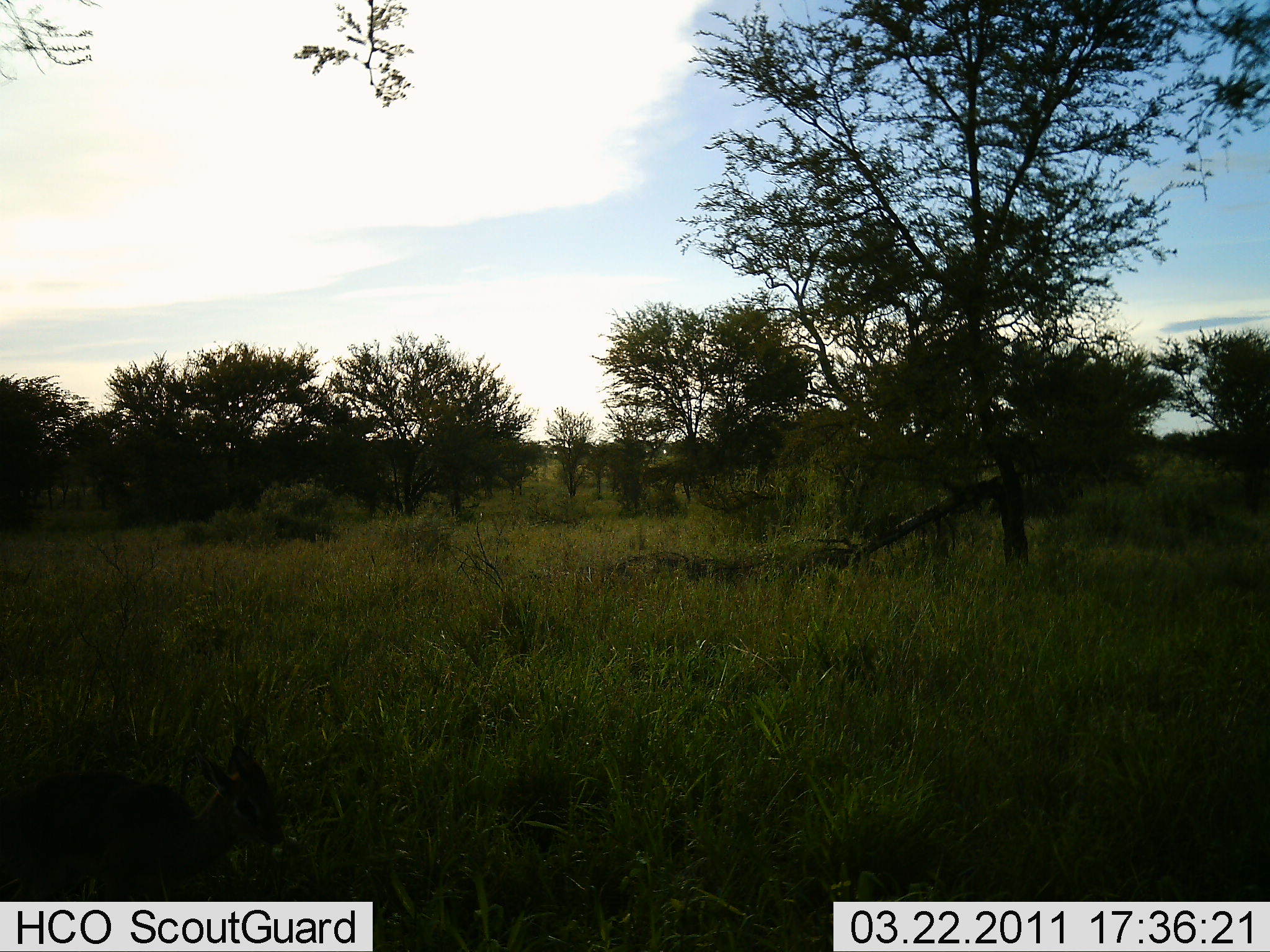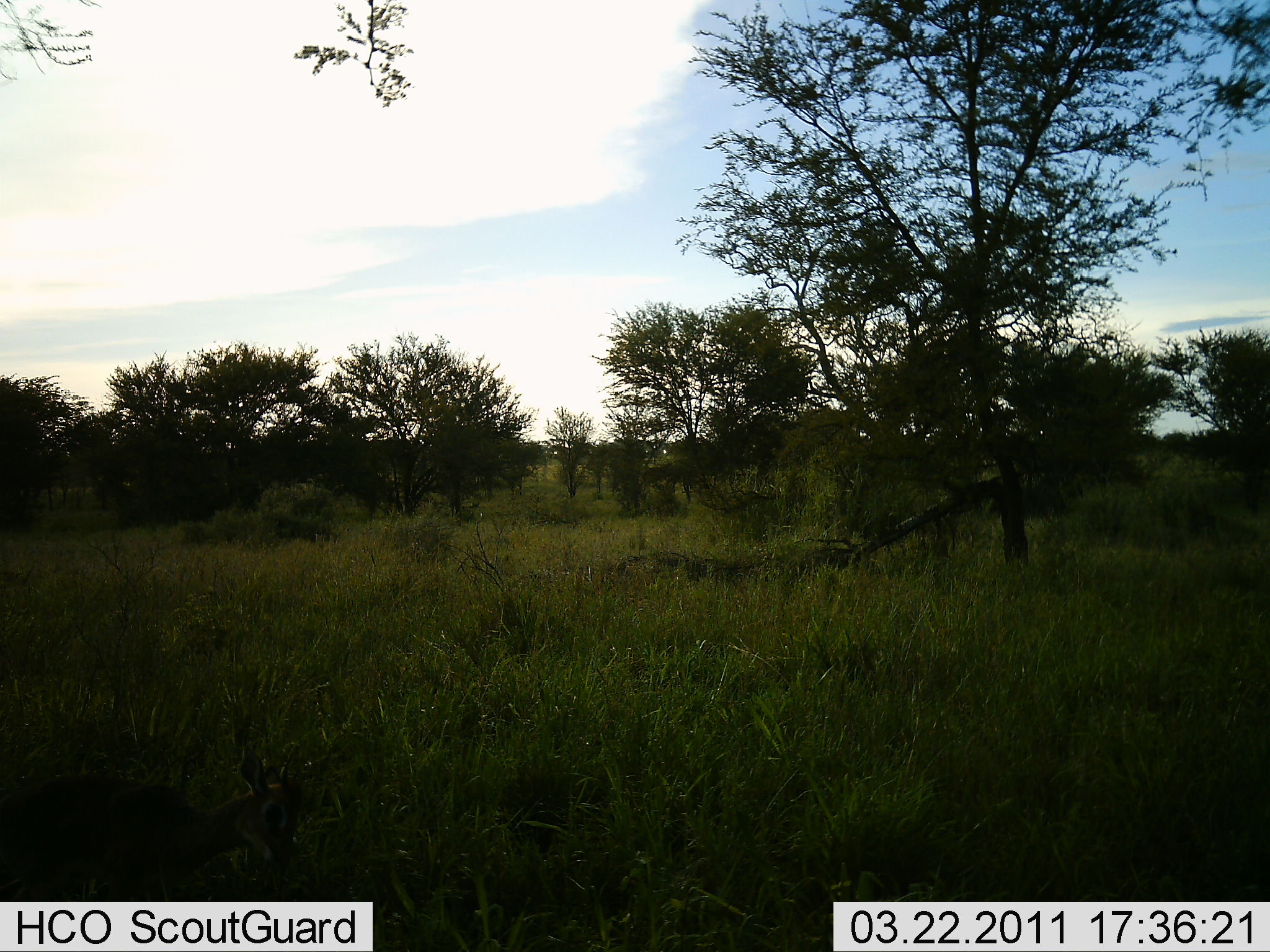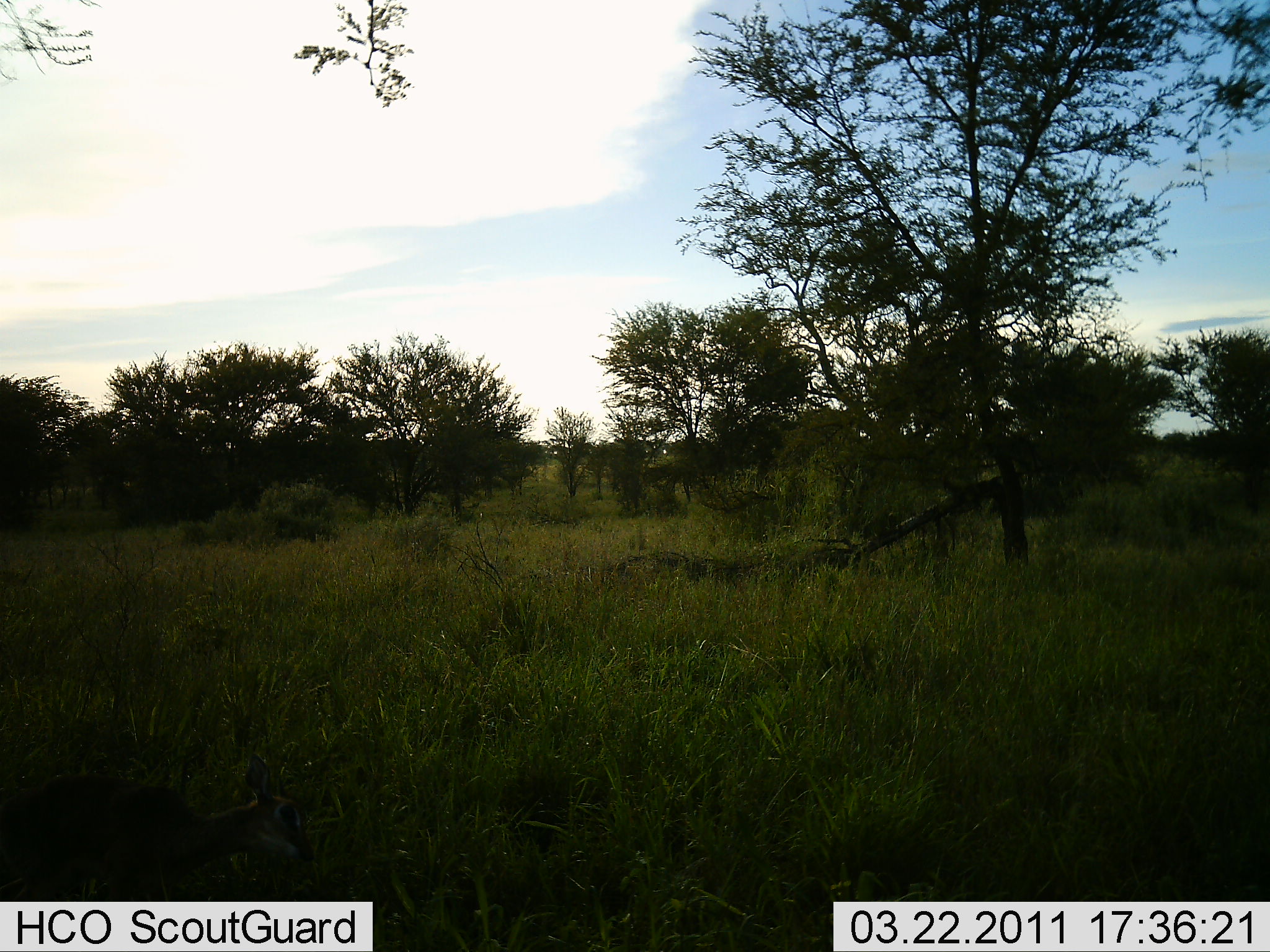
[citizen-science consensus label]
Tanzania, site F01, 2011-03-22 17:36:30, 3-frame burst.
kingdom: Animalia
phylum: Chordata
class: Mammalia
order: Artiodactyla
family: Bovidae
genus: Madoqua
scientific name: Madoqua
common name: dikdik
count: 1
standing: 73%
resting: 9%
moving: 27%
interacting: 0%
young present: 0%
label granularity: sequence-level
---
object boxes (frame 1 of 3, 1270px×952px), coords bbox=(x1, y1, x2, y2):
animal: bbox=(0, 747, 279, 950)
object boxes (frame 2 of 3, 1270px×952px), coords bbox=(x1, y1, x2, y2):
animal: bbox=(1, 746, 301, 952)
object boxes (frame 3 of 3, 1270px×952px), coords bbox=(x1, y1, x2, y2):
animal: bbox=(0, 751, 316, 951)